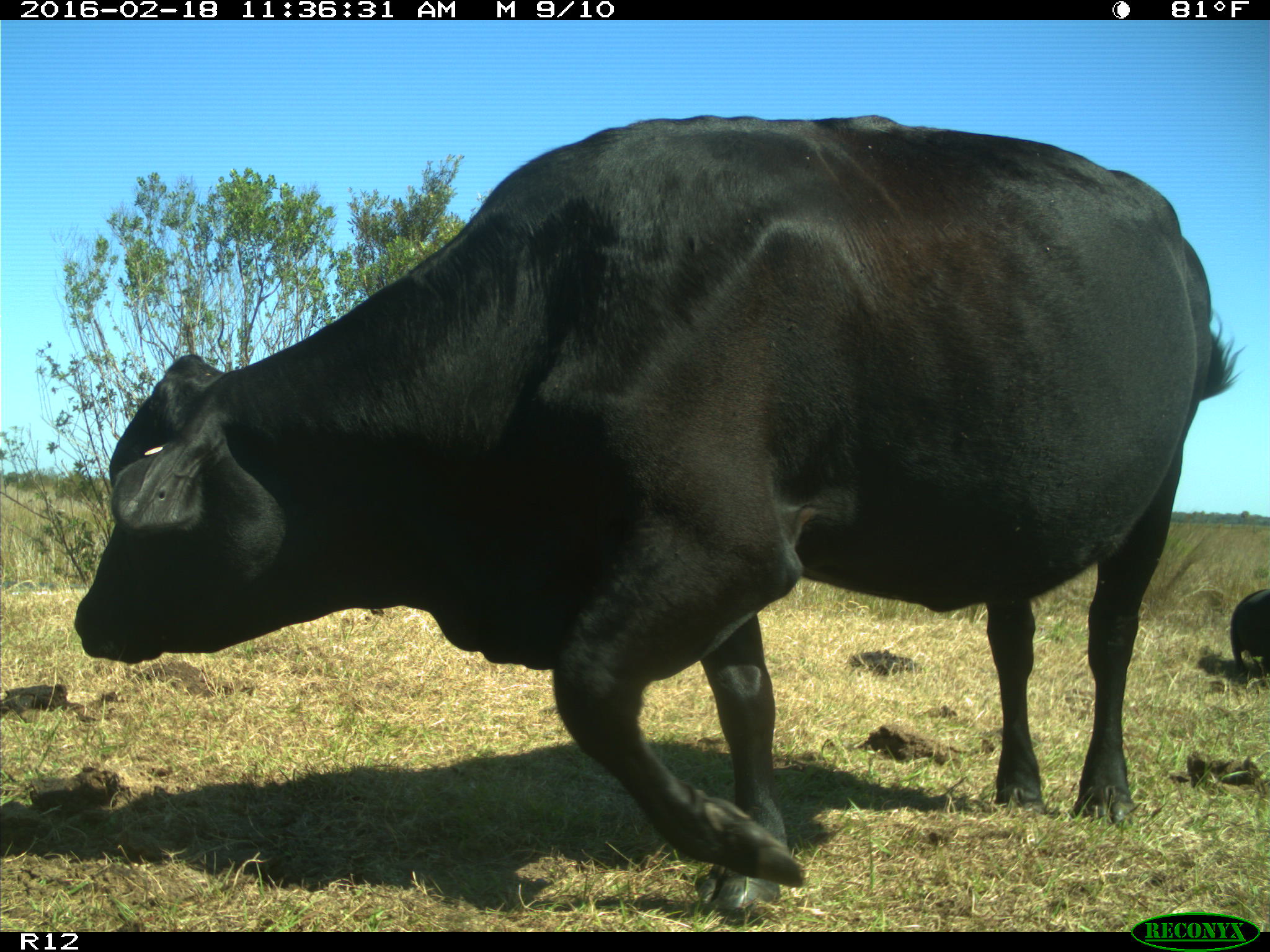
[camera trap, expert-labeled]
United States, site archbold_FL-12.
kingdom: Animalia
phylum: Chordata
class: Mammalia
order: Artiodactyla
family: Bovidae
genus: Bos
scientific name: Bos taurus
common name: domestic cow